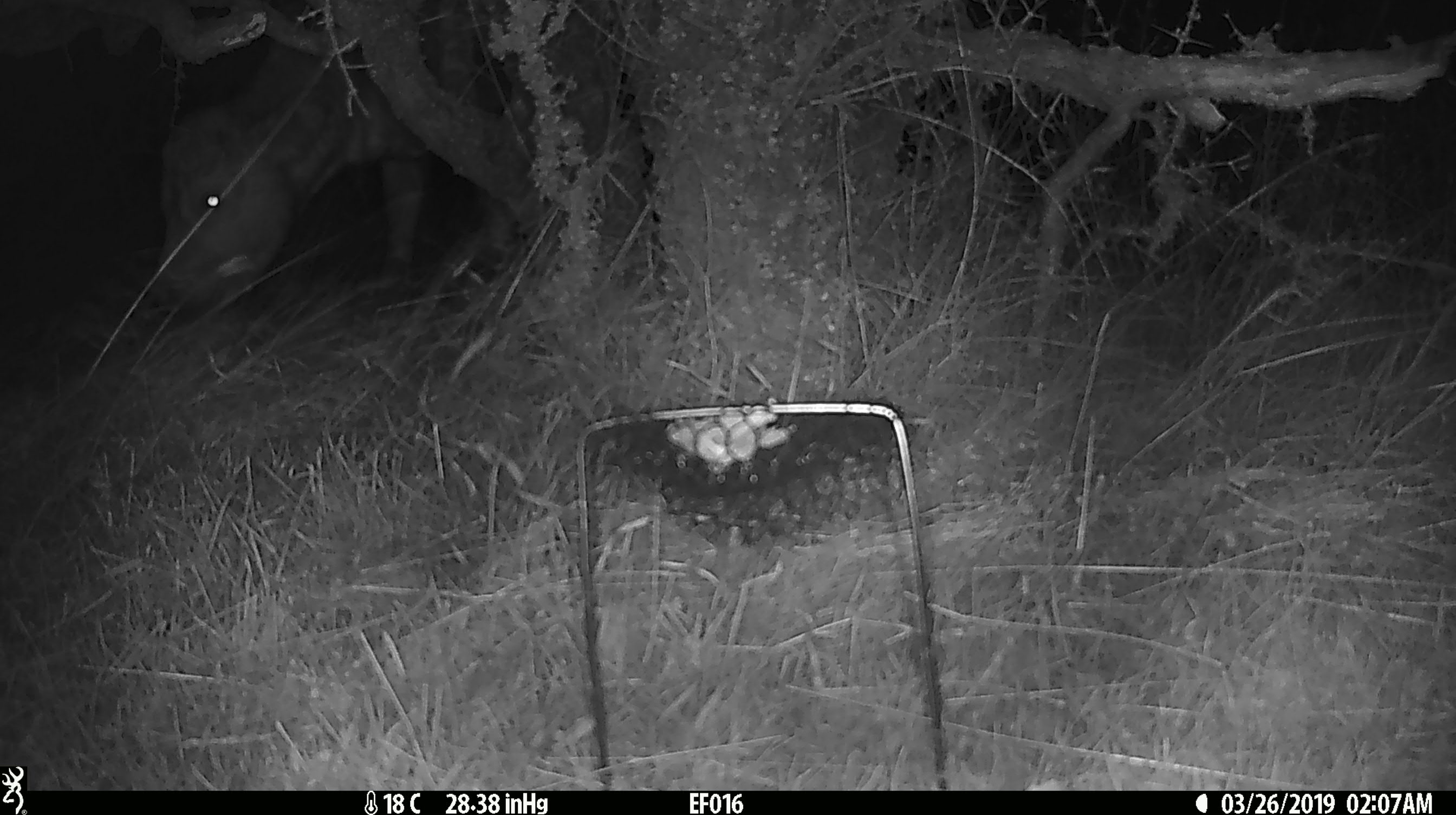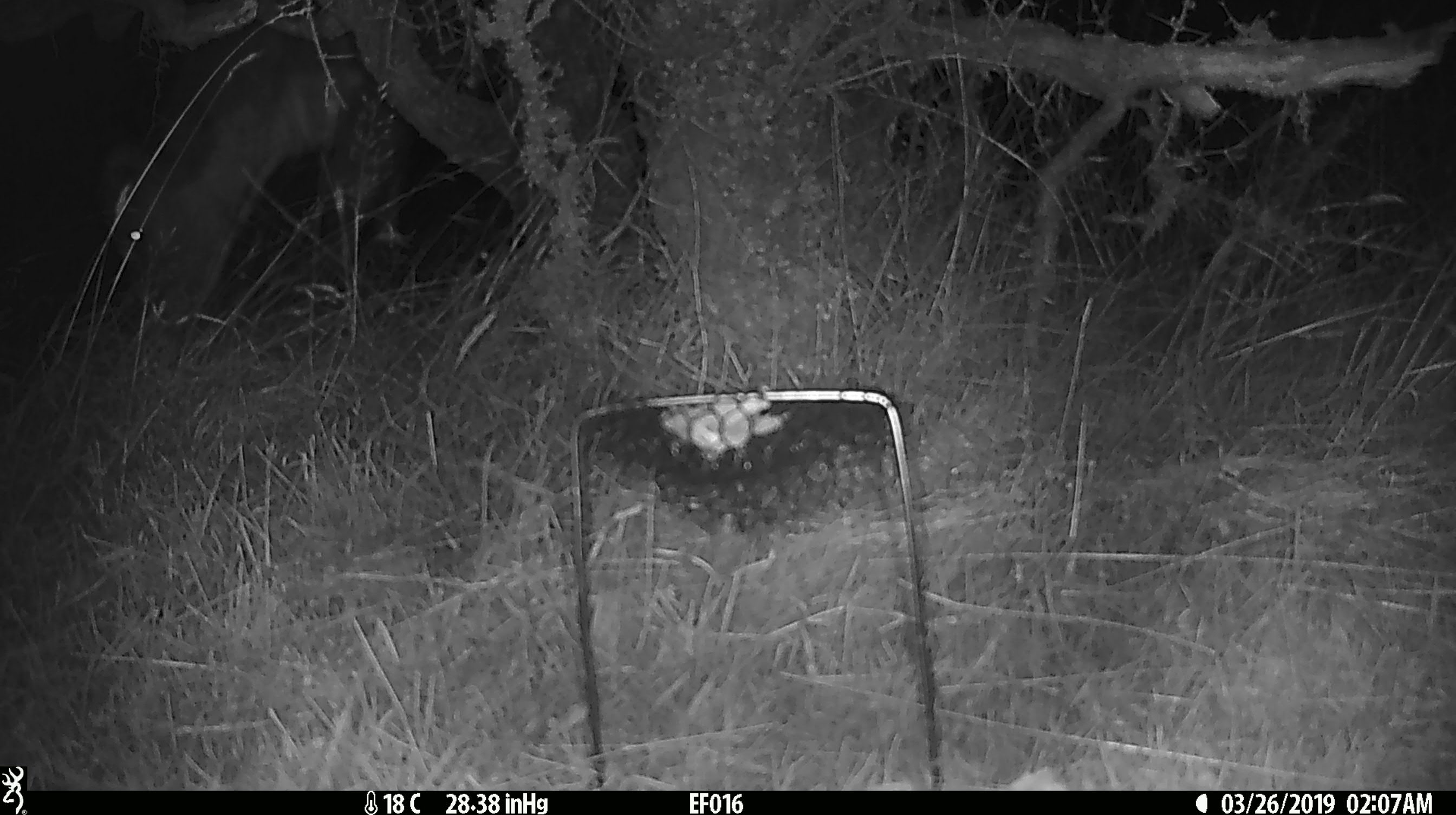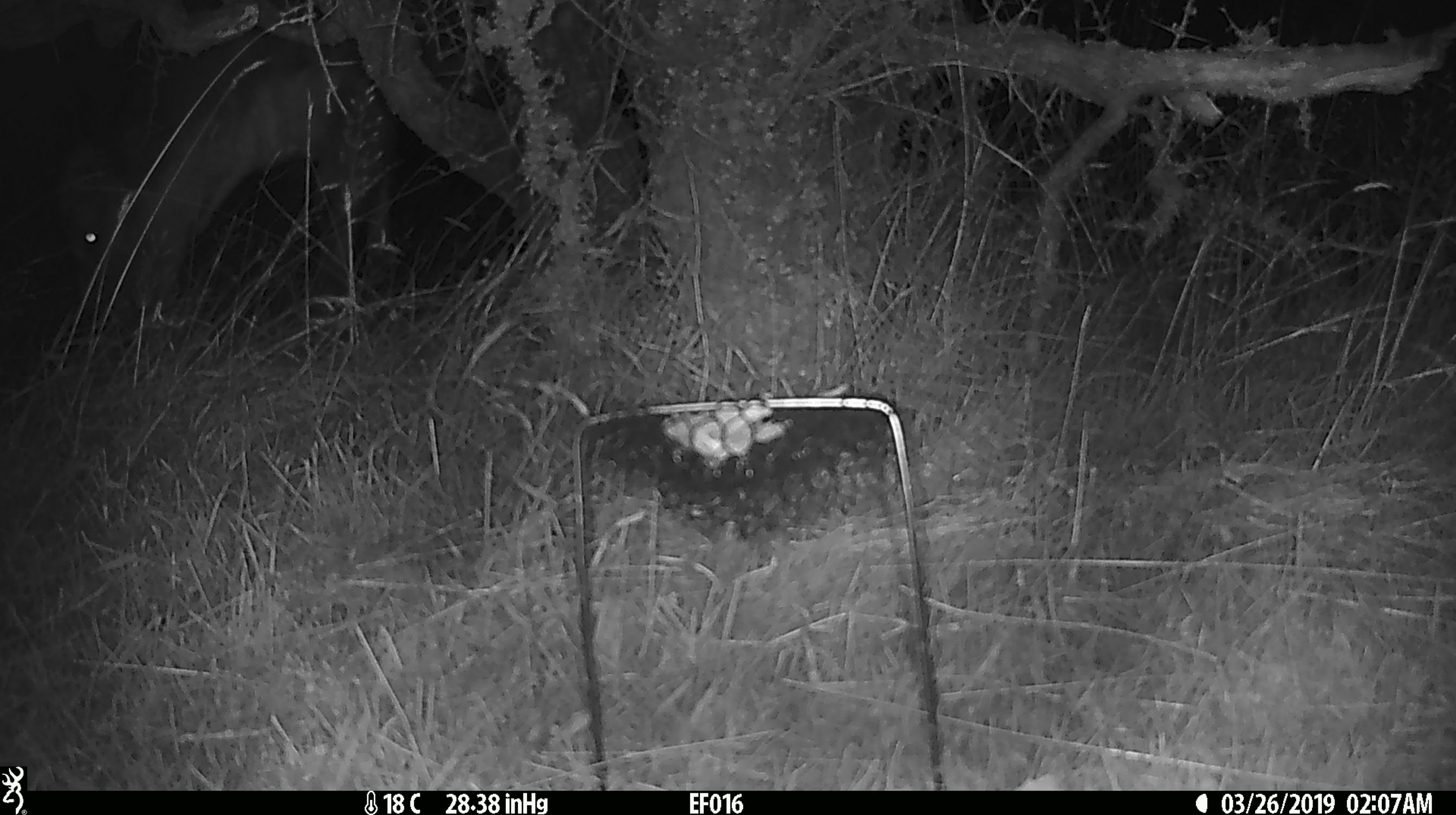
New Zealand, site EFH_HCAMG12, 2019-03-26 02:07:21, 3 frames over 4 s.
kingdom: Animalia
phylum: Chordata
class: Mammalia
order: Artiodactyla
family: Bovidae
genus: Bos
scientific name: Bos taurus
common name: domestic cow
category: cow